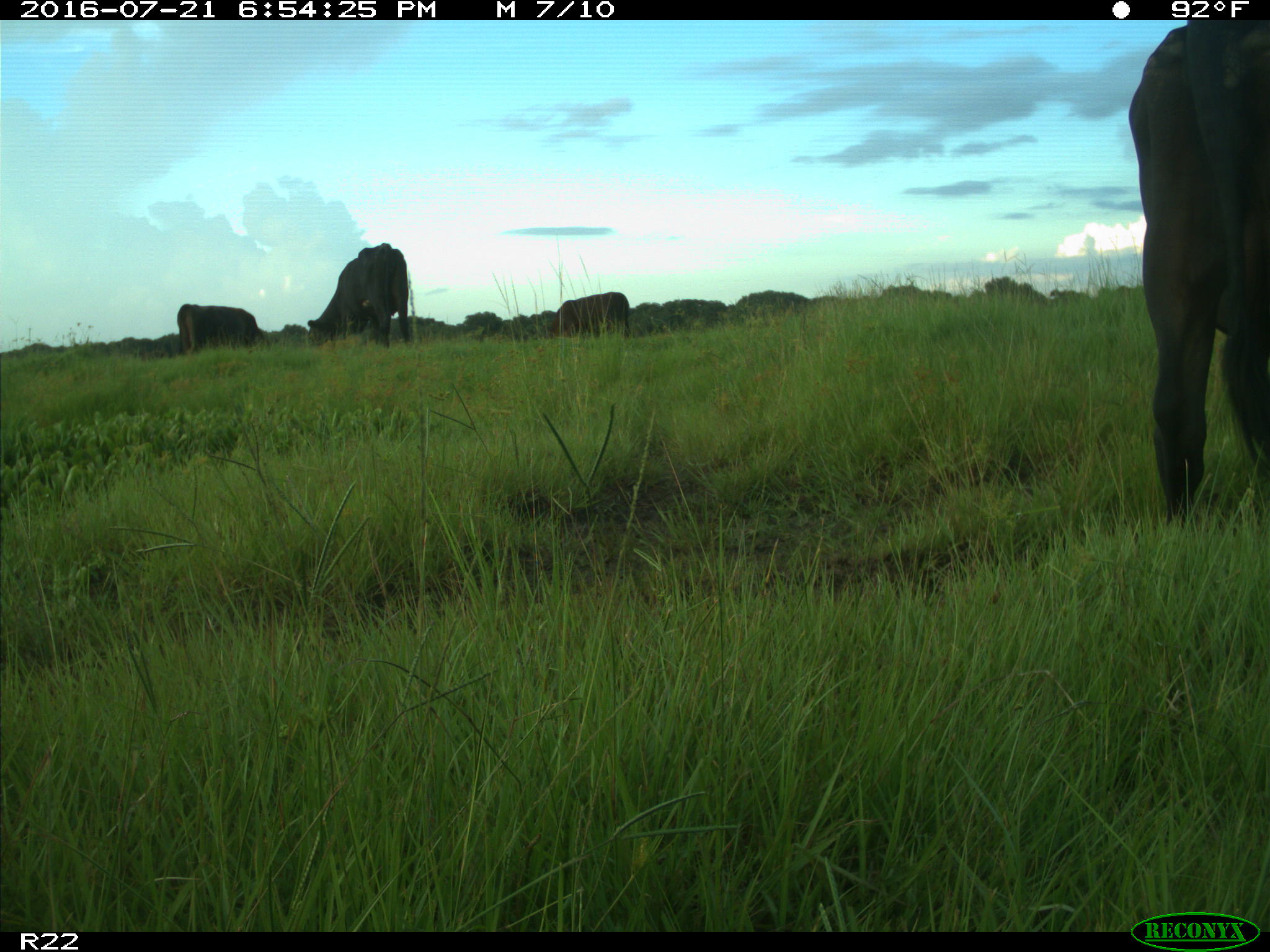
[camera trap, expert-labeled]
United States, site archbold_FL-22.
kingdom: Animalia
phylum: Chordata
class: Mammalia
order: Artiodactyla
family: Bovidae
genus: Bos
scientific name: Bos taurus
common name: domestic cow